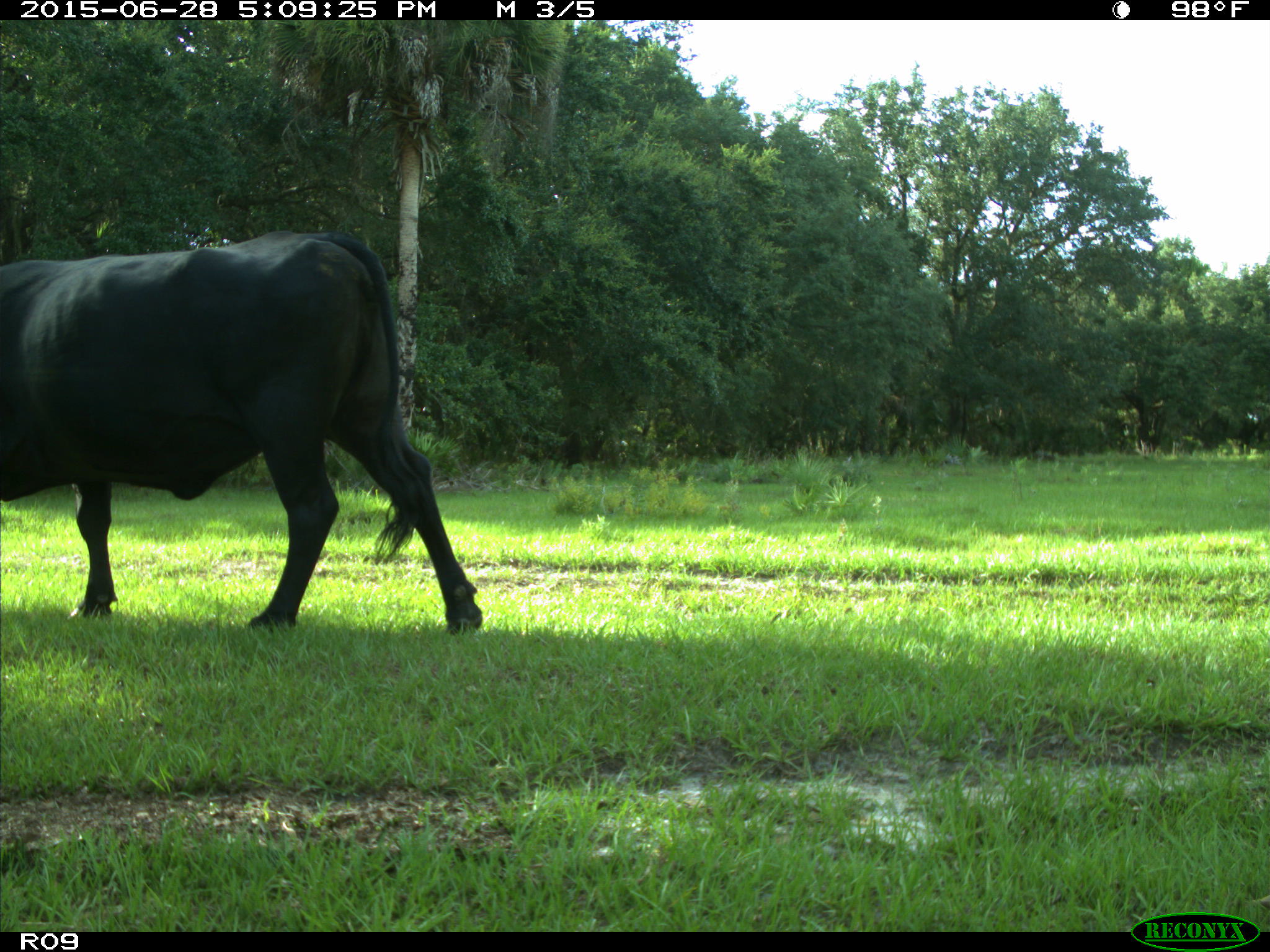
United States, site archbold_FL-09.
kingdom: Animalia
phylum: Chordata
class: Mammalia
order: Artiodactyla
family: Bovidae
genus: Bos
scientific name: Bos taurus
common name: domestic cow